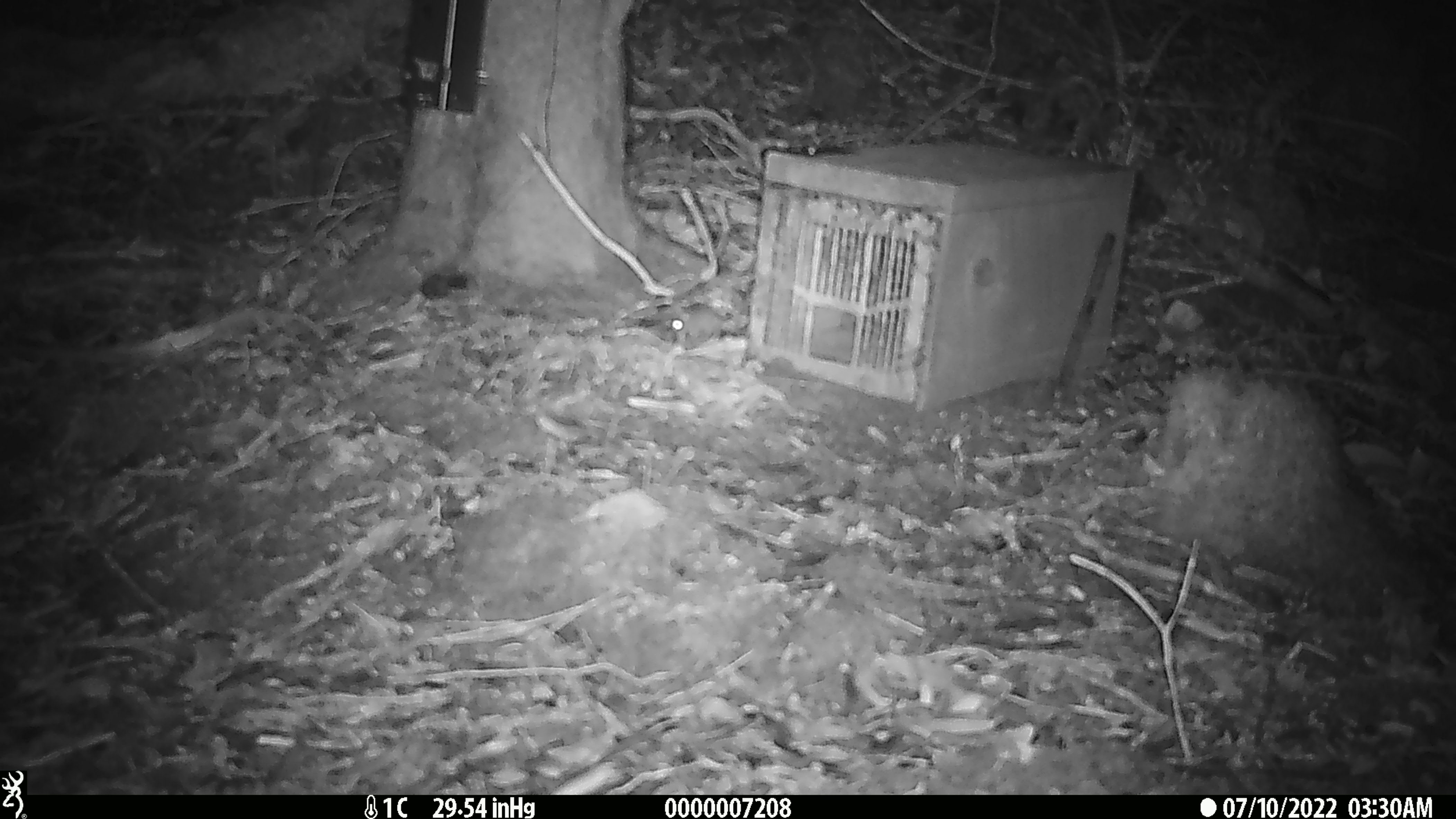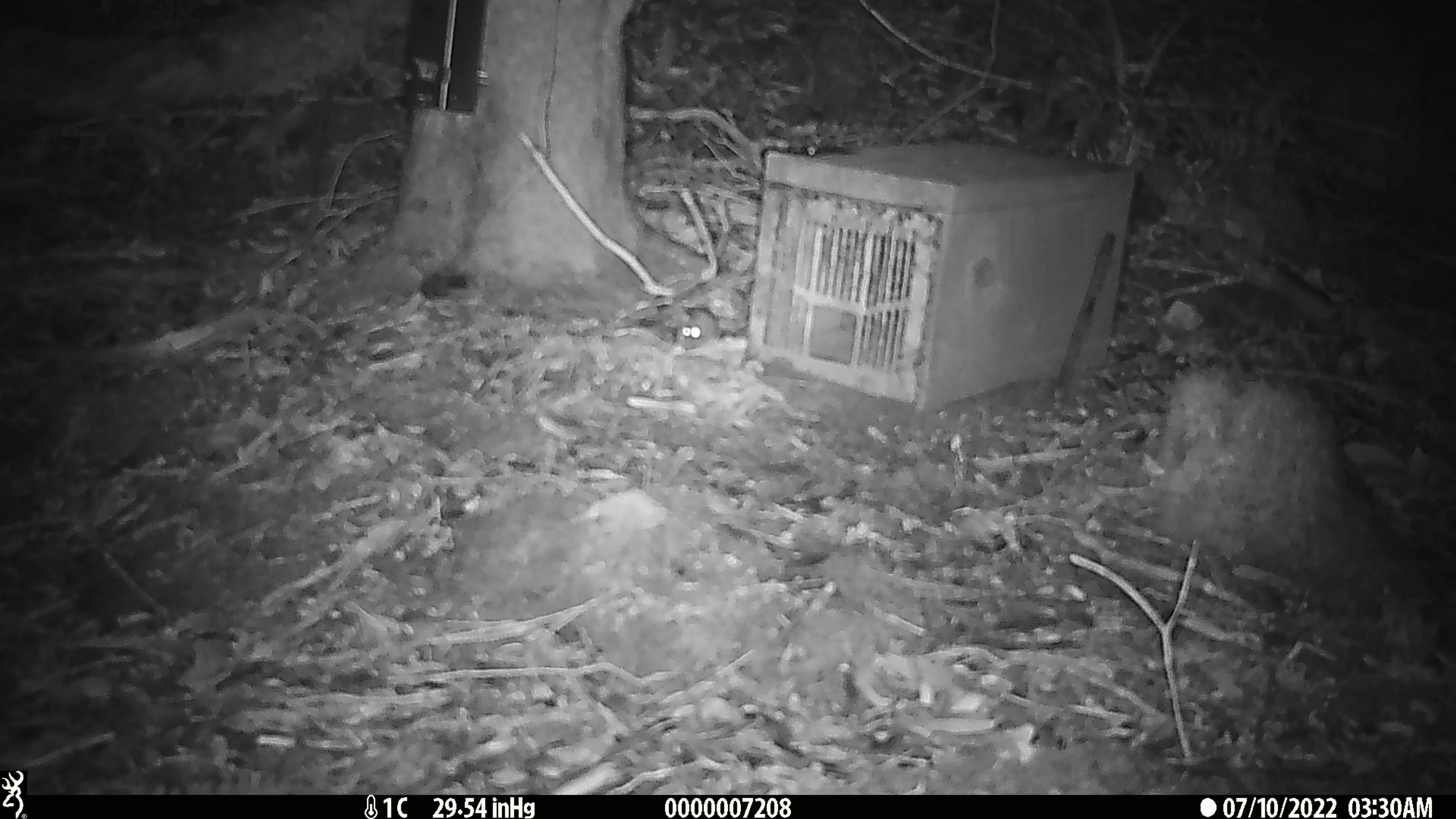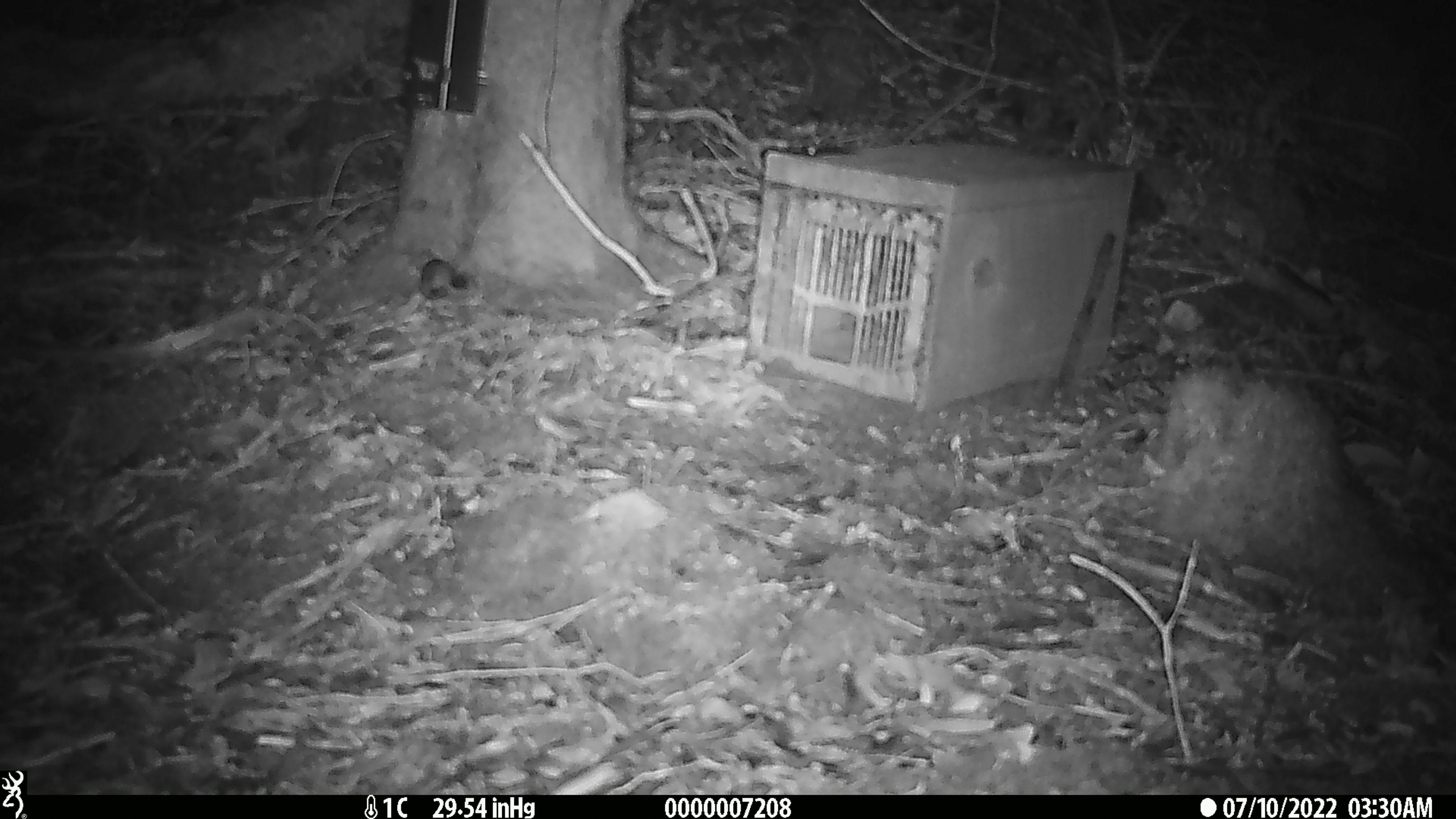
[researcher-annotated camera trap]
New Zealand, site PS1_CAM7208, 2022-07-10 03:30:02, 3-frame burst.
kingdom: Animalia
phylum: Chordata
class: Mammalia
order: Rodentia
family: Muridae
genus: Mus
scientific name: Mus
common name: mouse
Mouse (Mus).